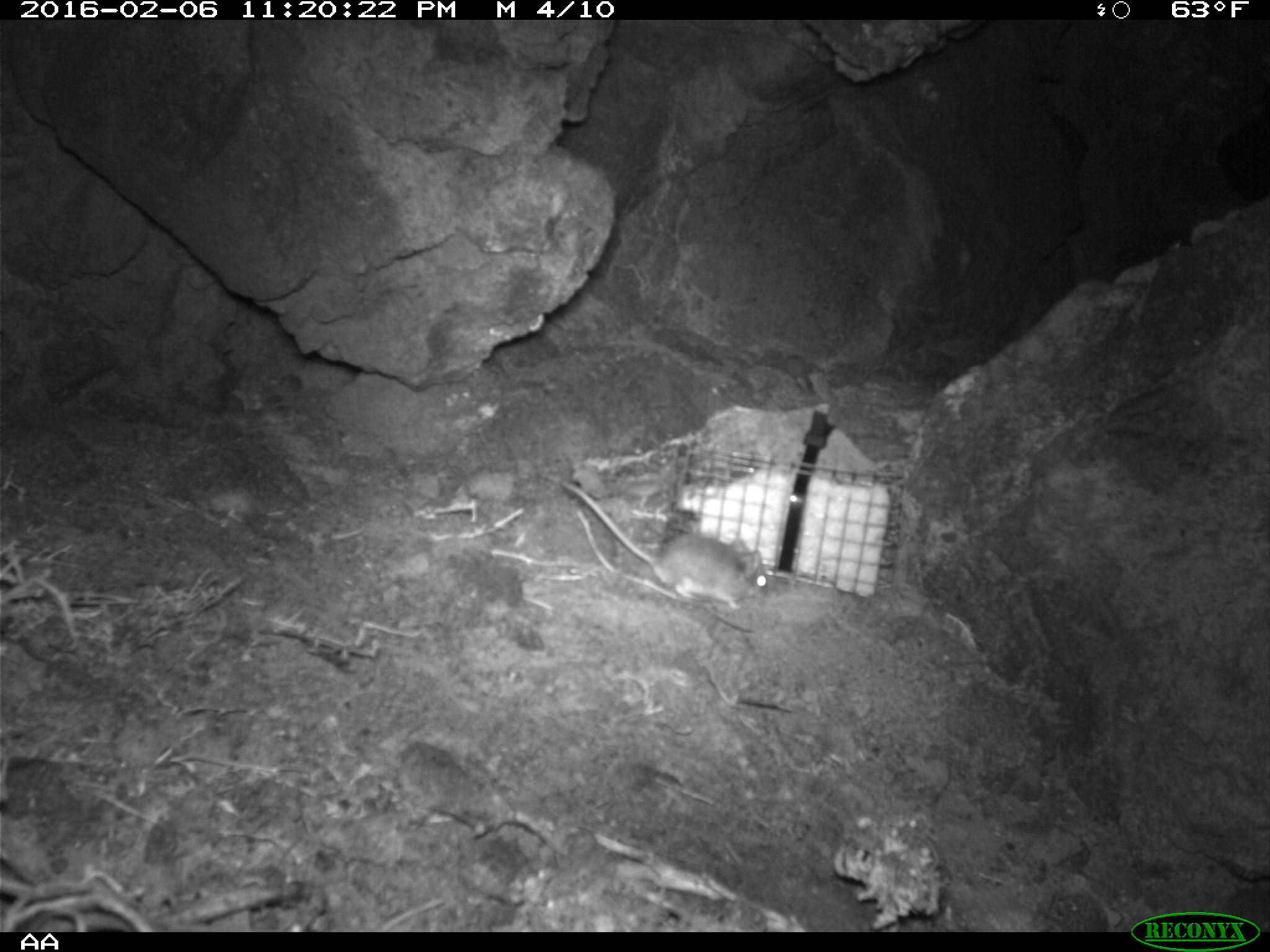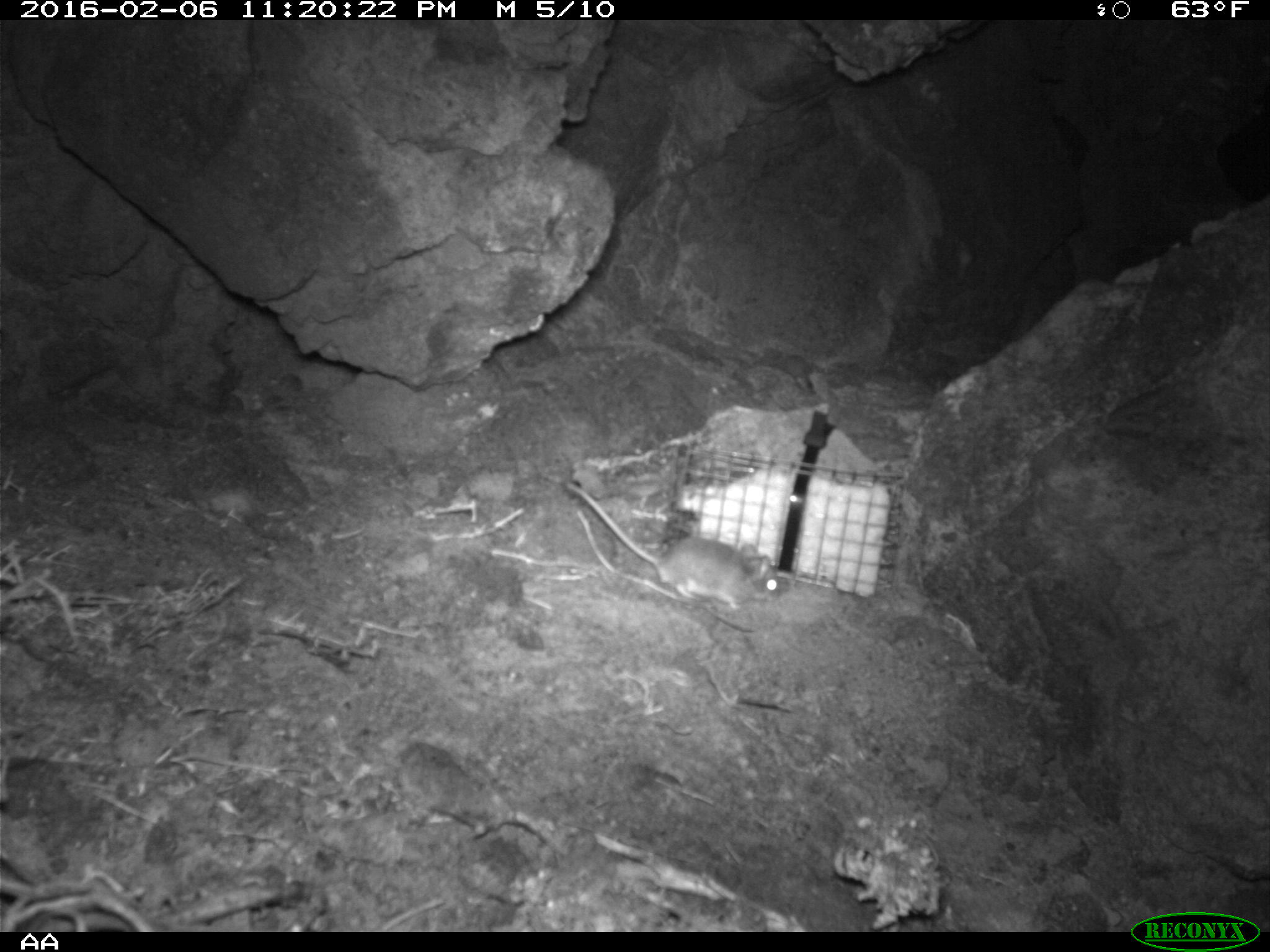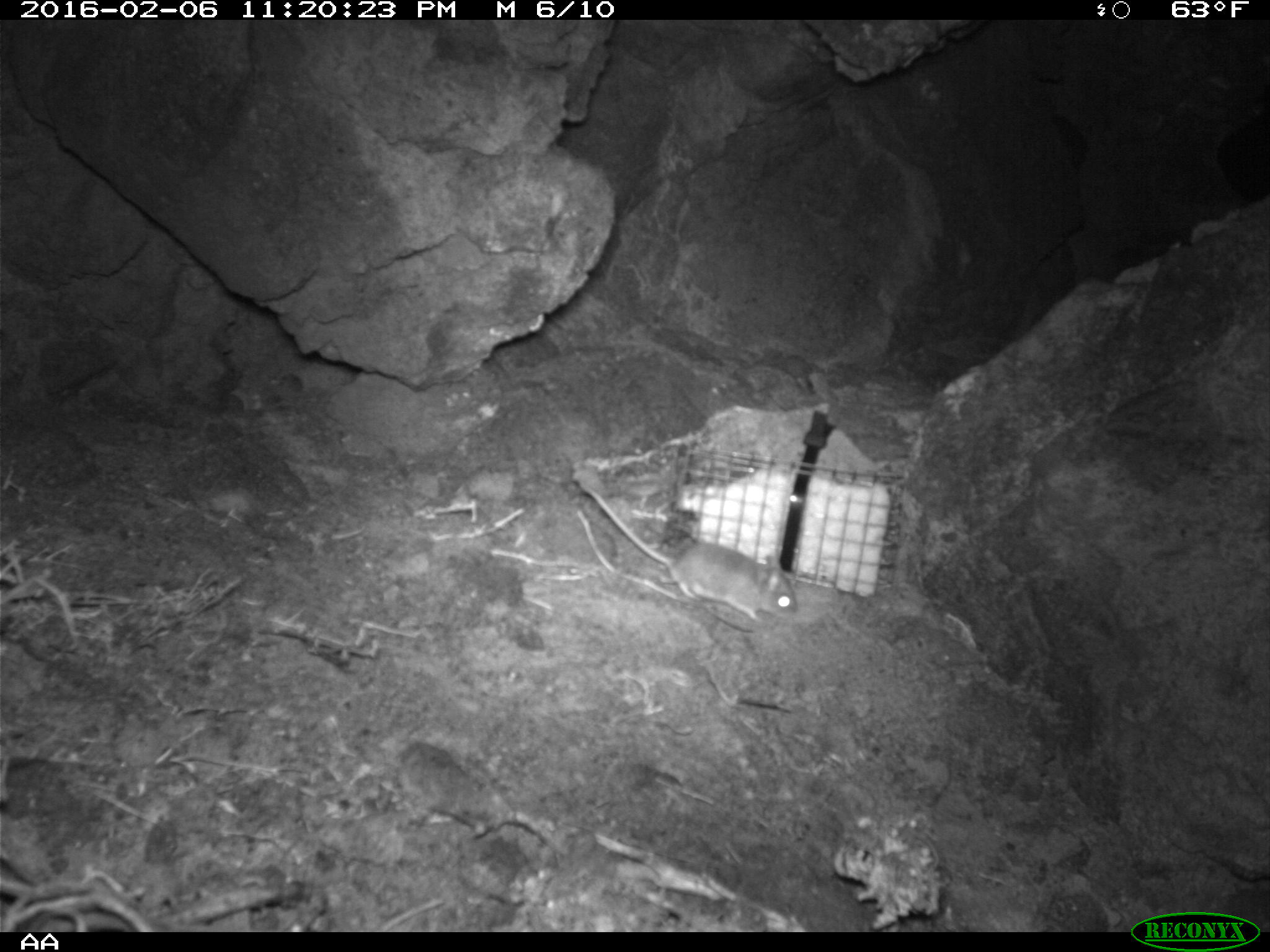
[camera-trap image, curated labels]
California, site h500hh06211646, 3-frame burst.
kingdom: Animalia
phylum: Chordata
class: Mammalia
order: Rodentia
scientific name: Rodentia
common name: rodent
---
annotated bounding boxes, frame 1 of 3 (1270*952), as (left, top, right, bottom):
rodent: (564, 482, 766, 612)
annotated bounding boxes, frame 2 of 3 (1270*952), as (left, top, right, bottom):
rodent: (564, 480, 781, 609)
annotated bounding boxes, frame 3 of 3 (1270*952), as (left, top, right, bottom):
rodent: (578, 488, 798, 624)